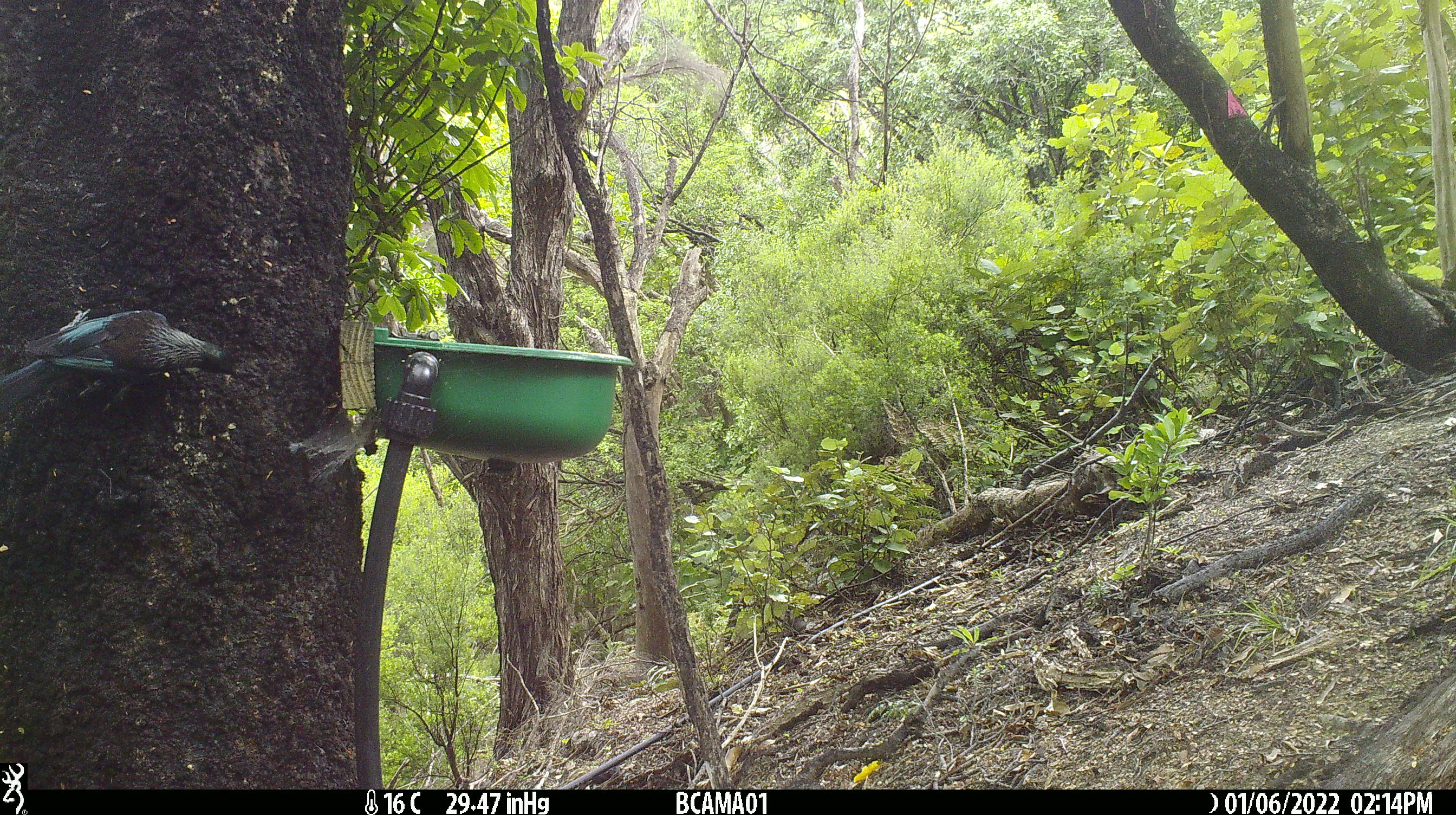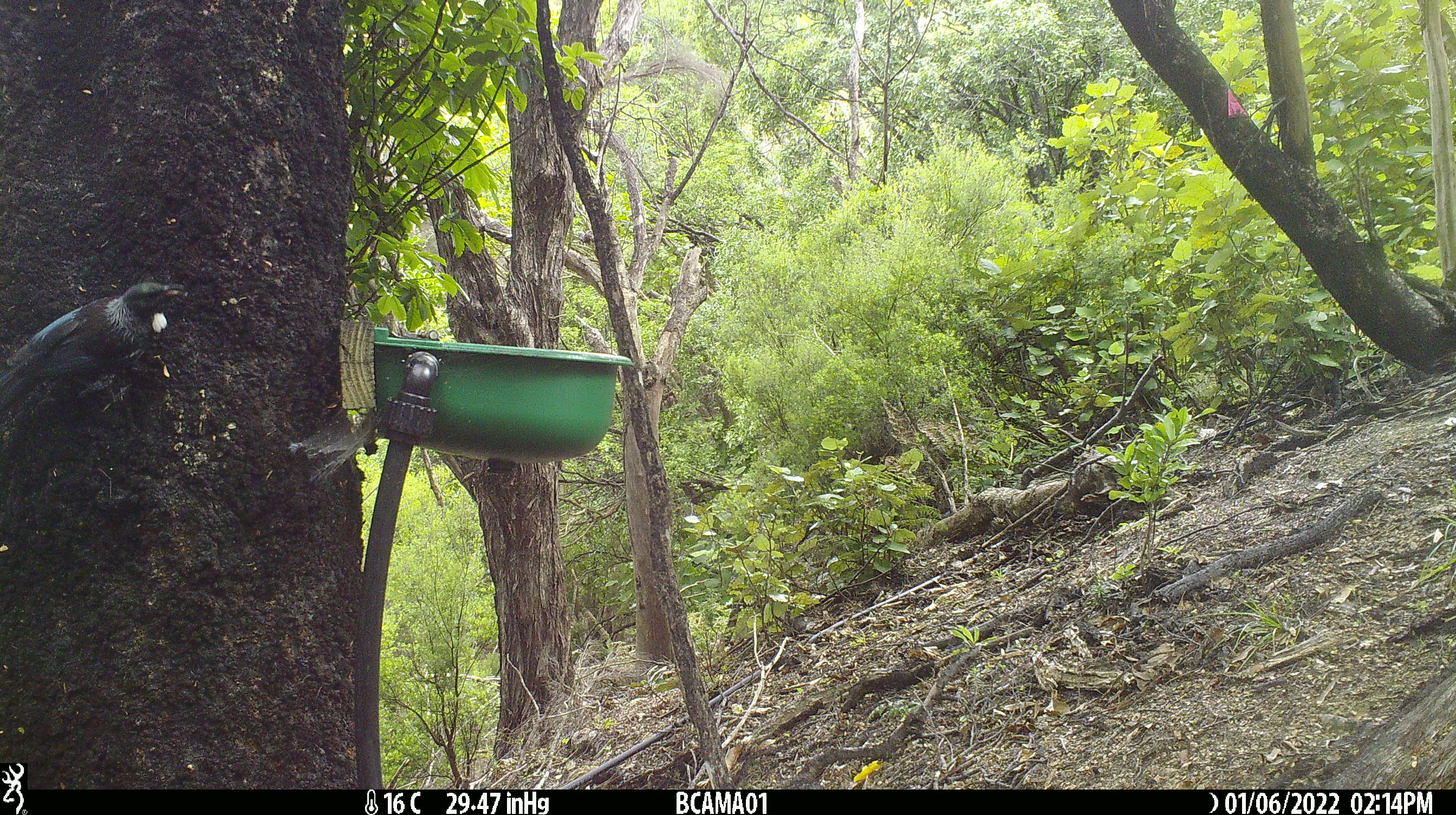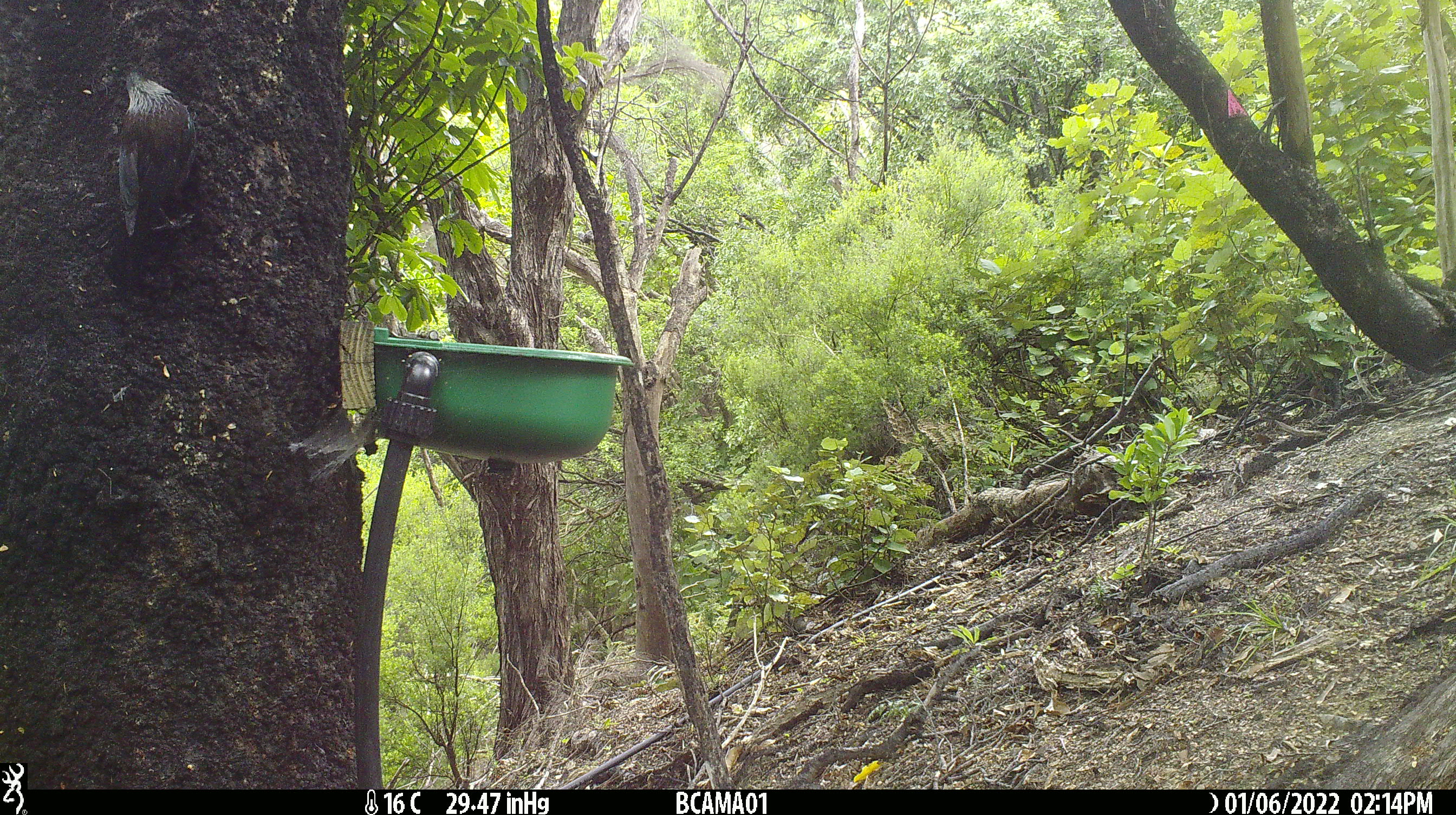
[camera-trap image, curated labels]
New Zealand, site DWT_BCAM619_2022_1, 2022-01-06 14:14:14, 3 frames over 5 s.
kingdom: Animalia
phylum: Chordata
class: Aves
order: Passeriformes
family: Meliphagidae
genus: Prosthemadera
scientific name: Prosthemadera novaeseelandiae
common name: tui